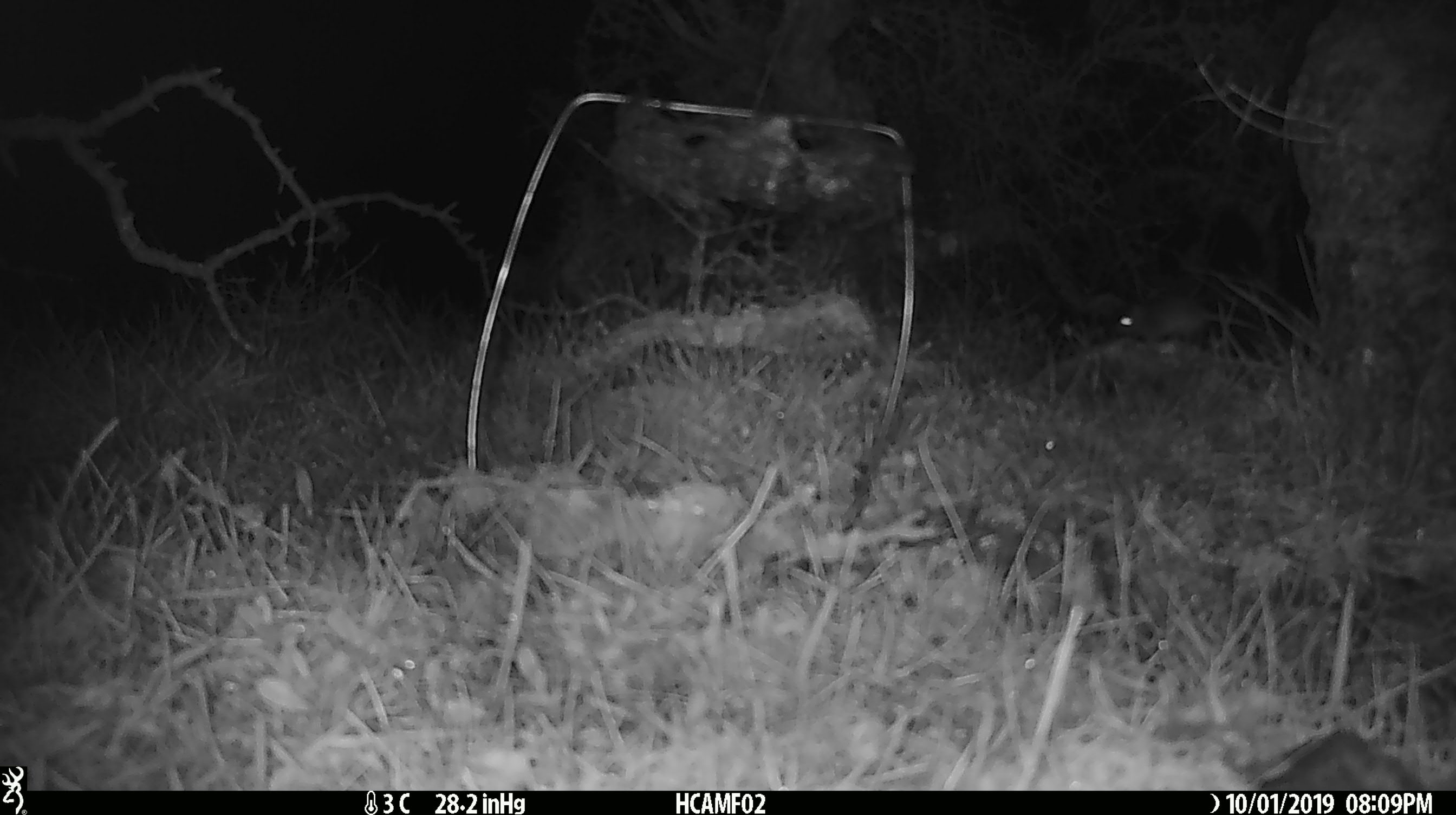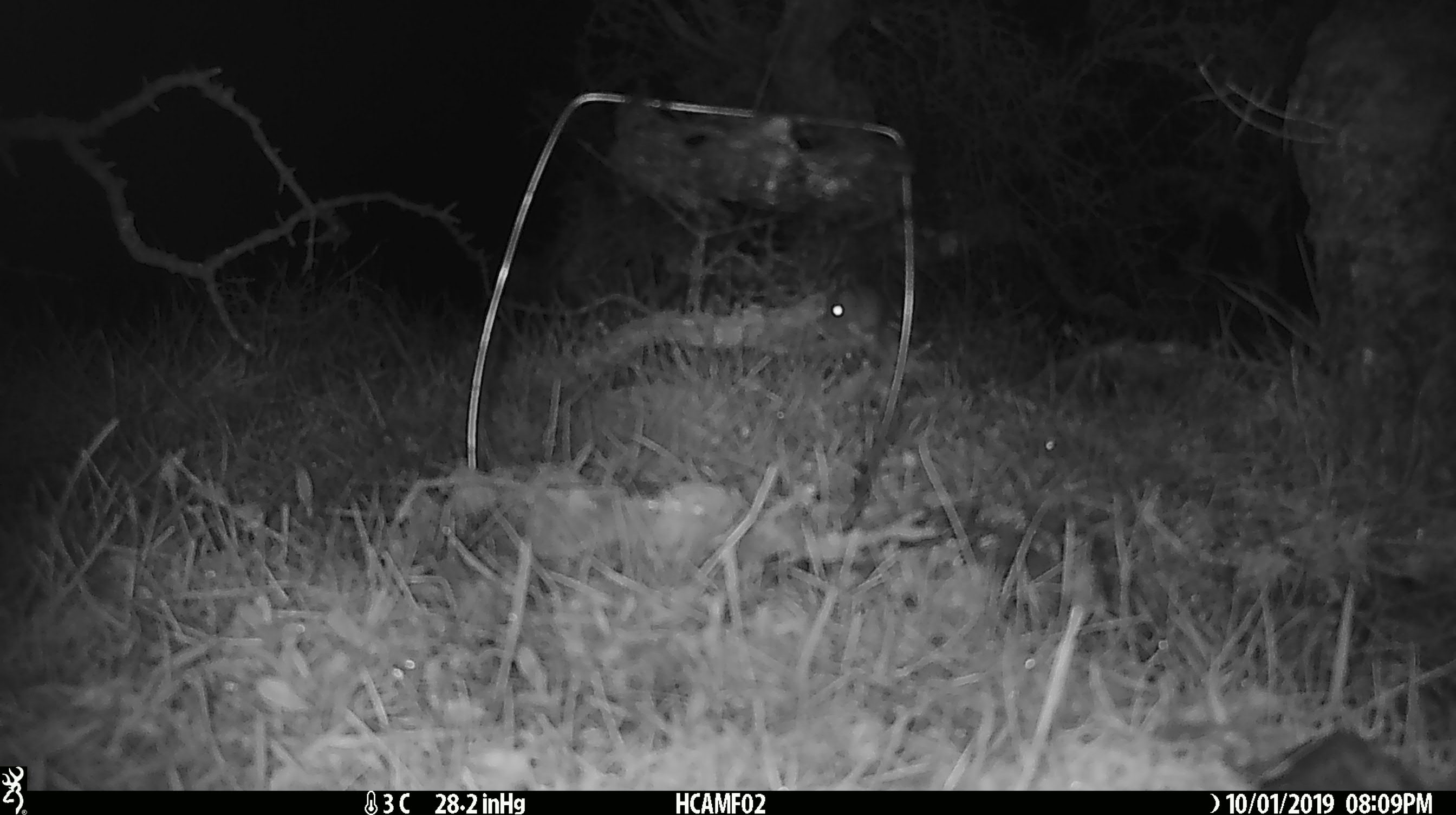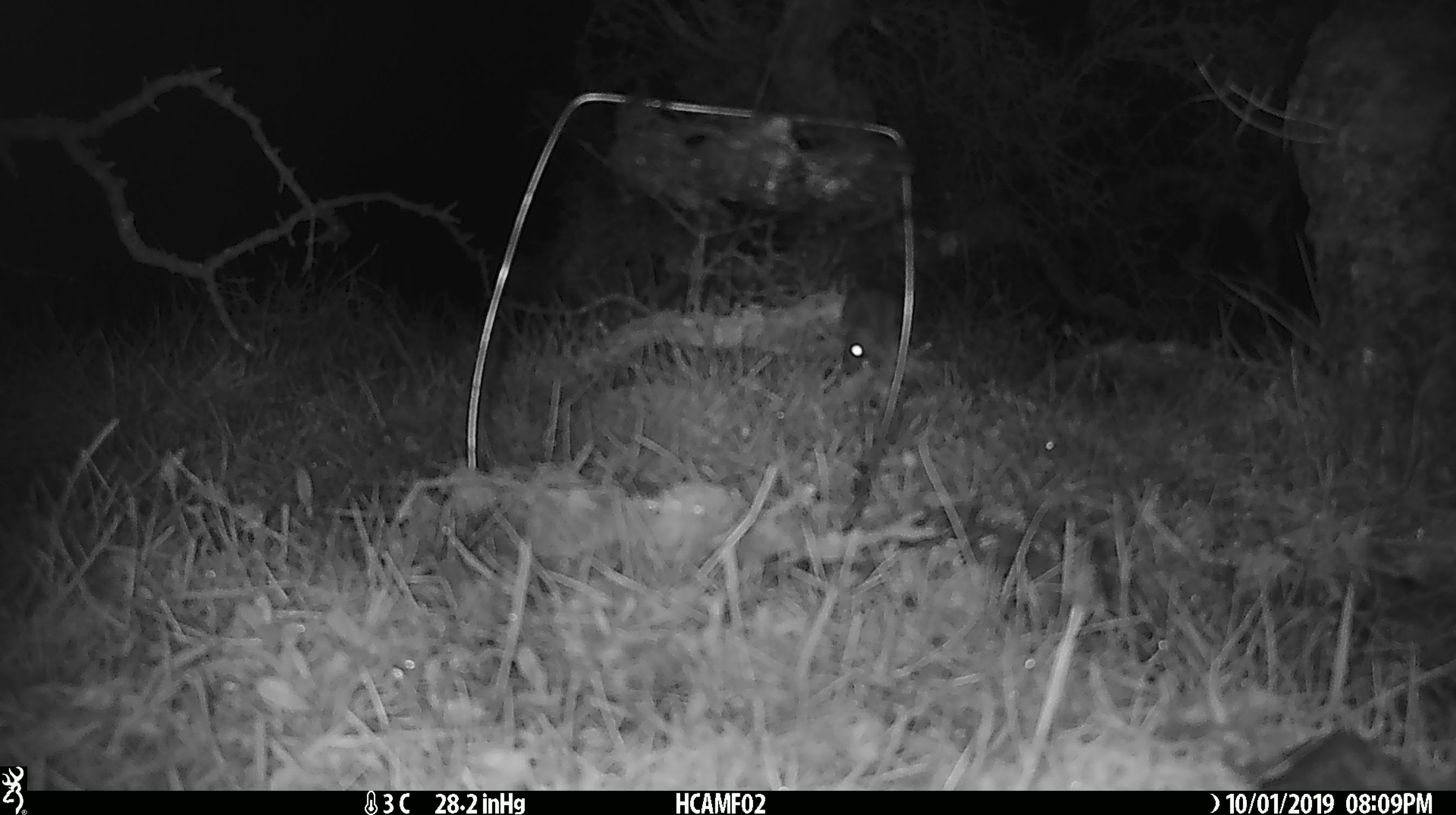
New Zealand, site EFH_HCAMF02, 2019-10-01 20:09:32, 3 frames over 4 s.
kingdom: Animalia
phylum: Chordata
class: Mammalia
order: Rodentia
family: Muridae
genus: Mus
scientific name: Mus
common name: mouse